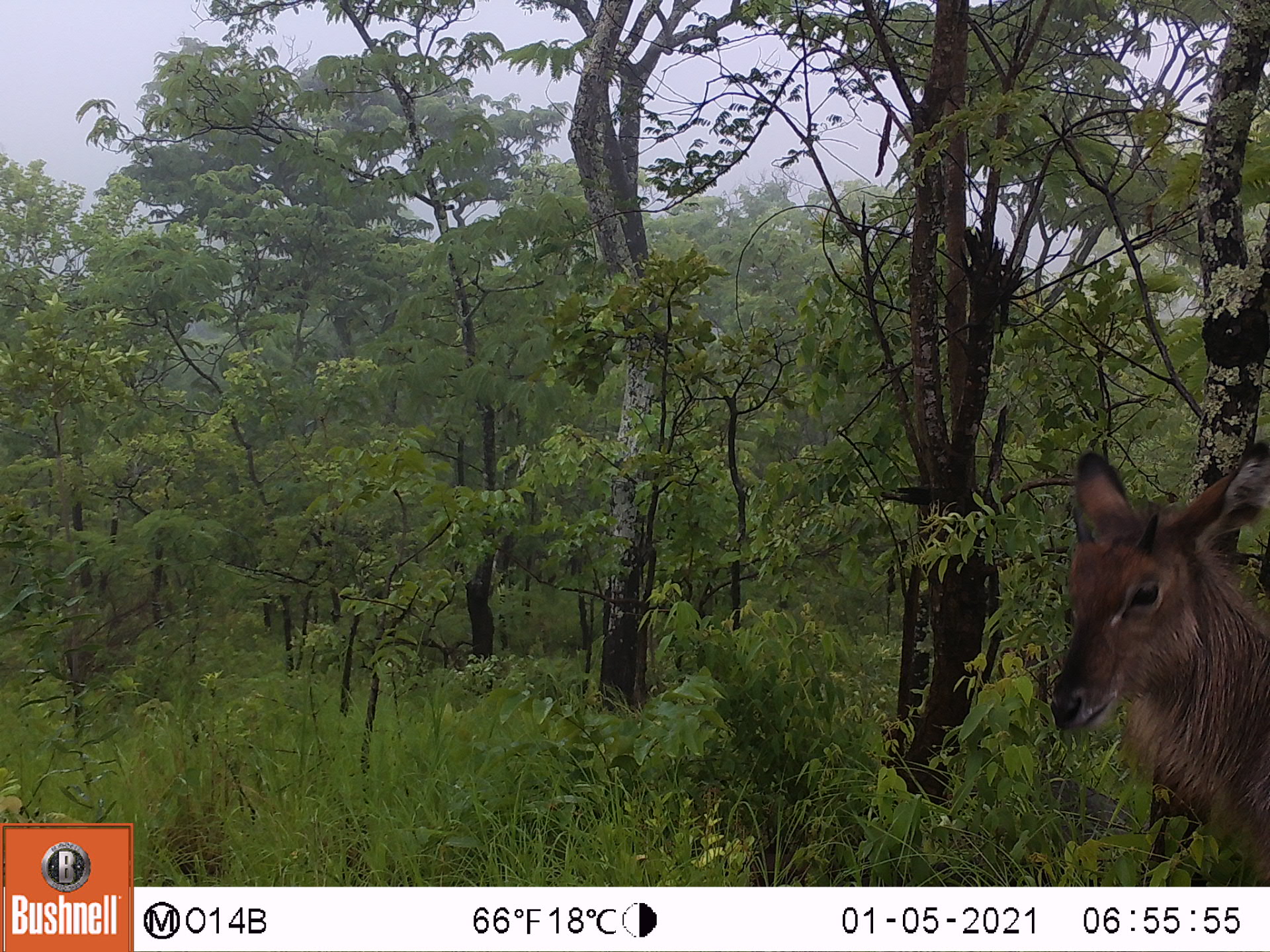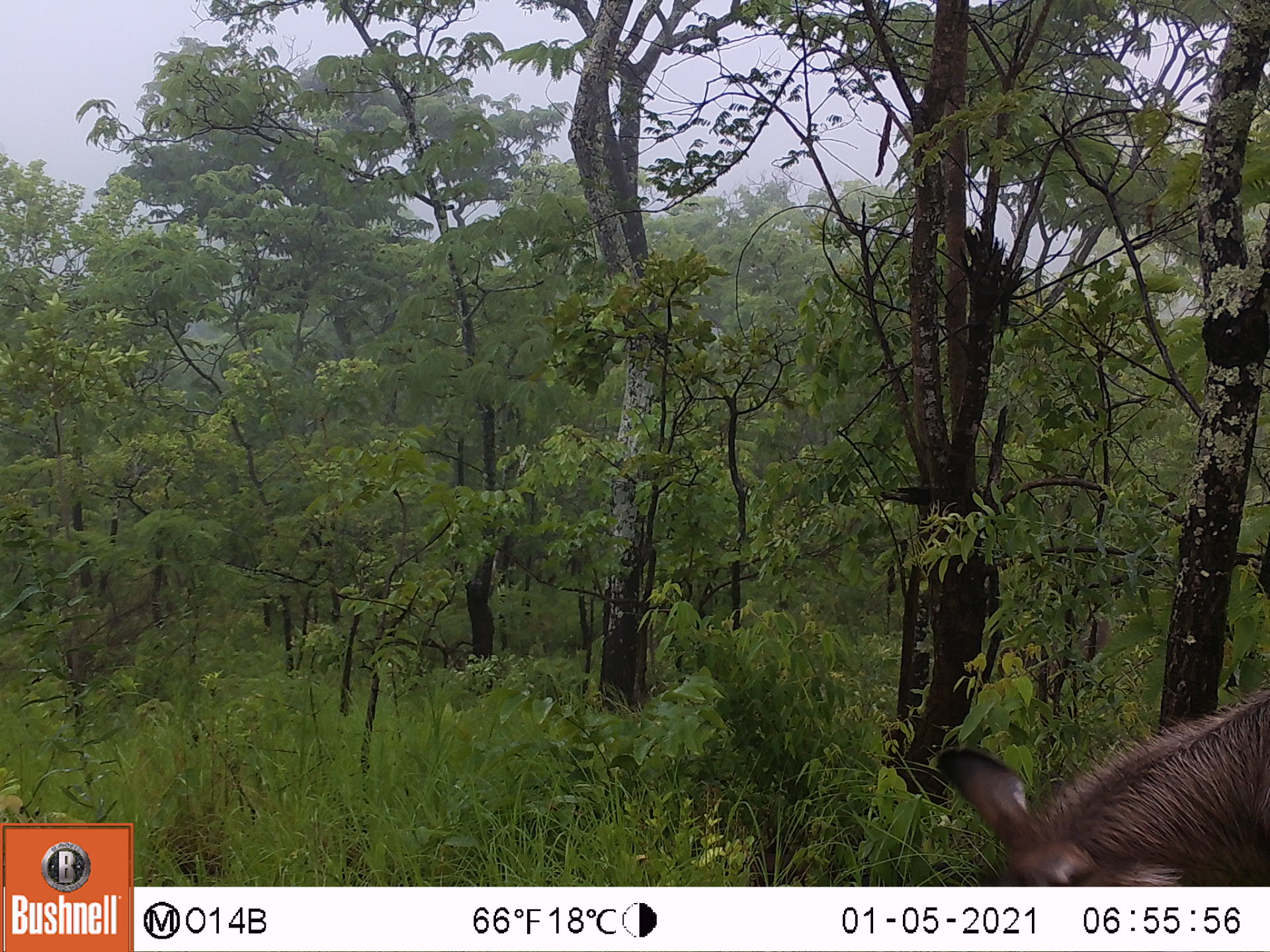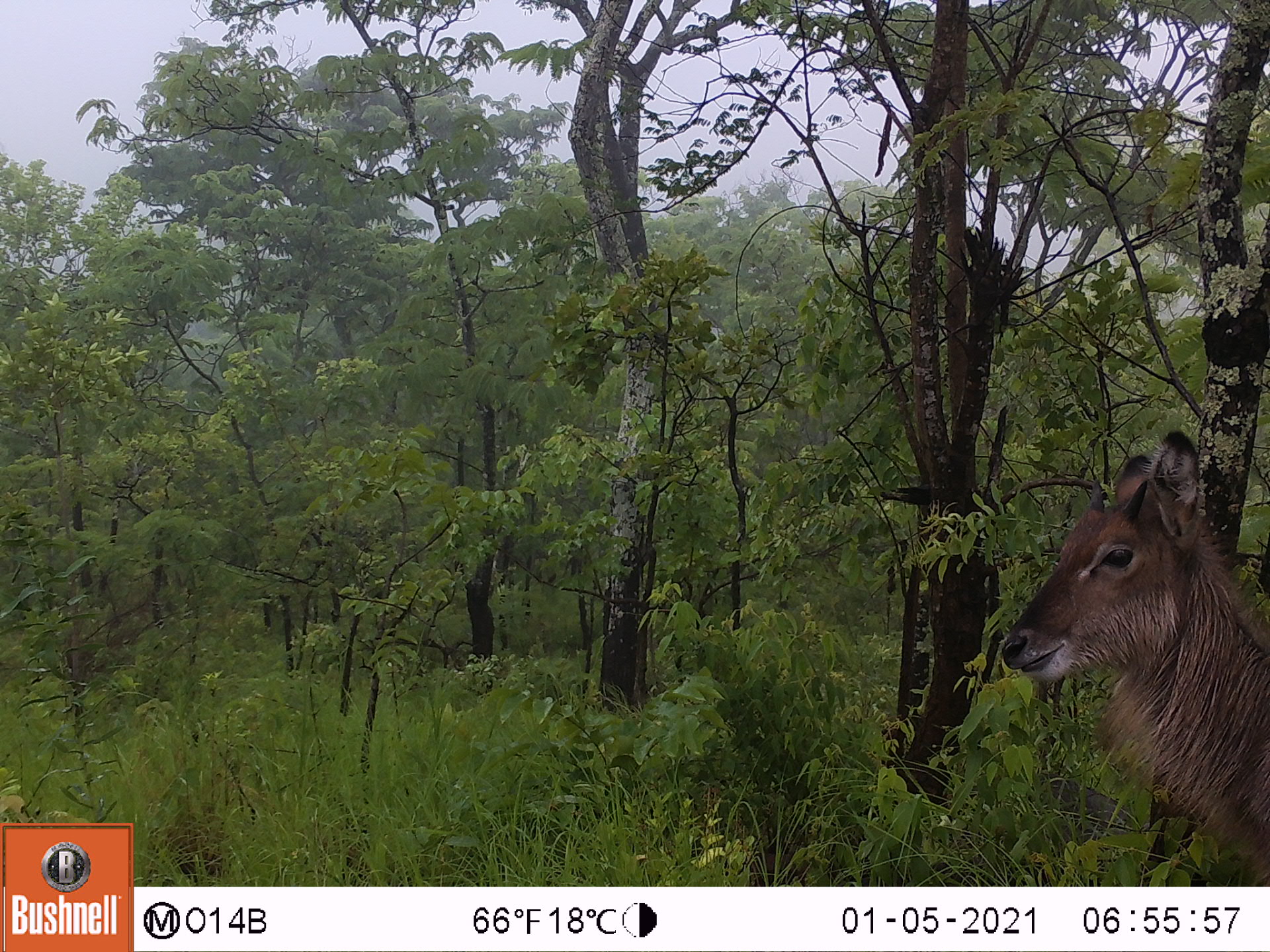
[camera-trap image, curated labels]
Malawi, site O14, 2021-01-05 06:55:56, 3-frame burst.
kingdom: Animalia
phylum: Chordata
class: Mammalia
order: Artiodactyla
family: Bovidae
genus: Kobus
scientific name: Kobus ellipsiprymnus ellipsiprymnus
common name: common waterbuck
Common waterbuck (Kobus ellipsiprymnus ellipsiprymnus), count 1.